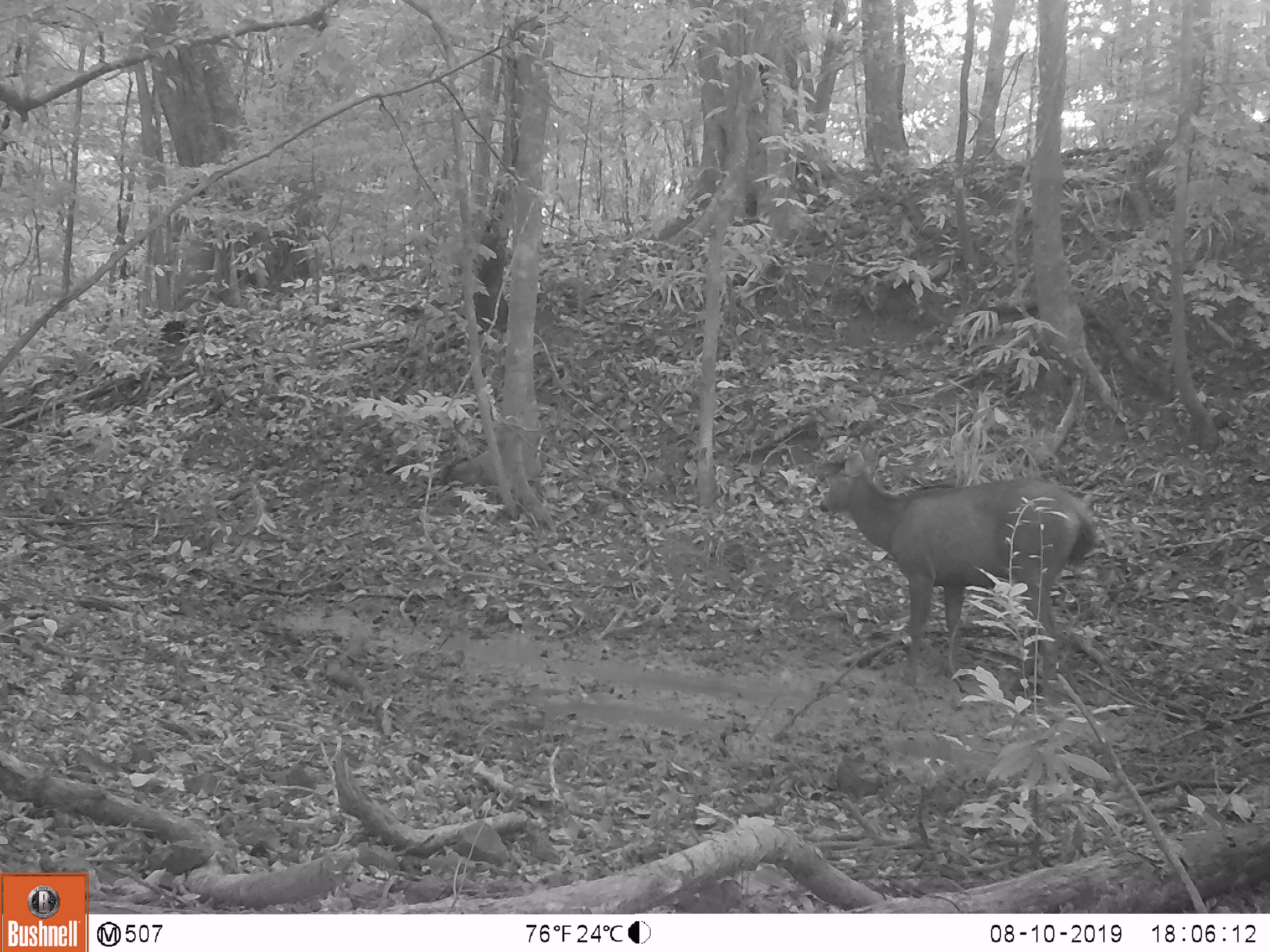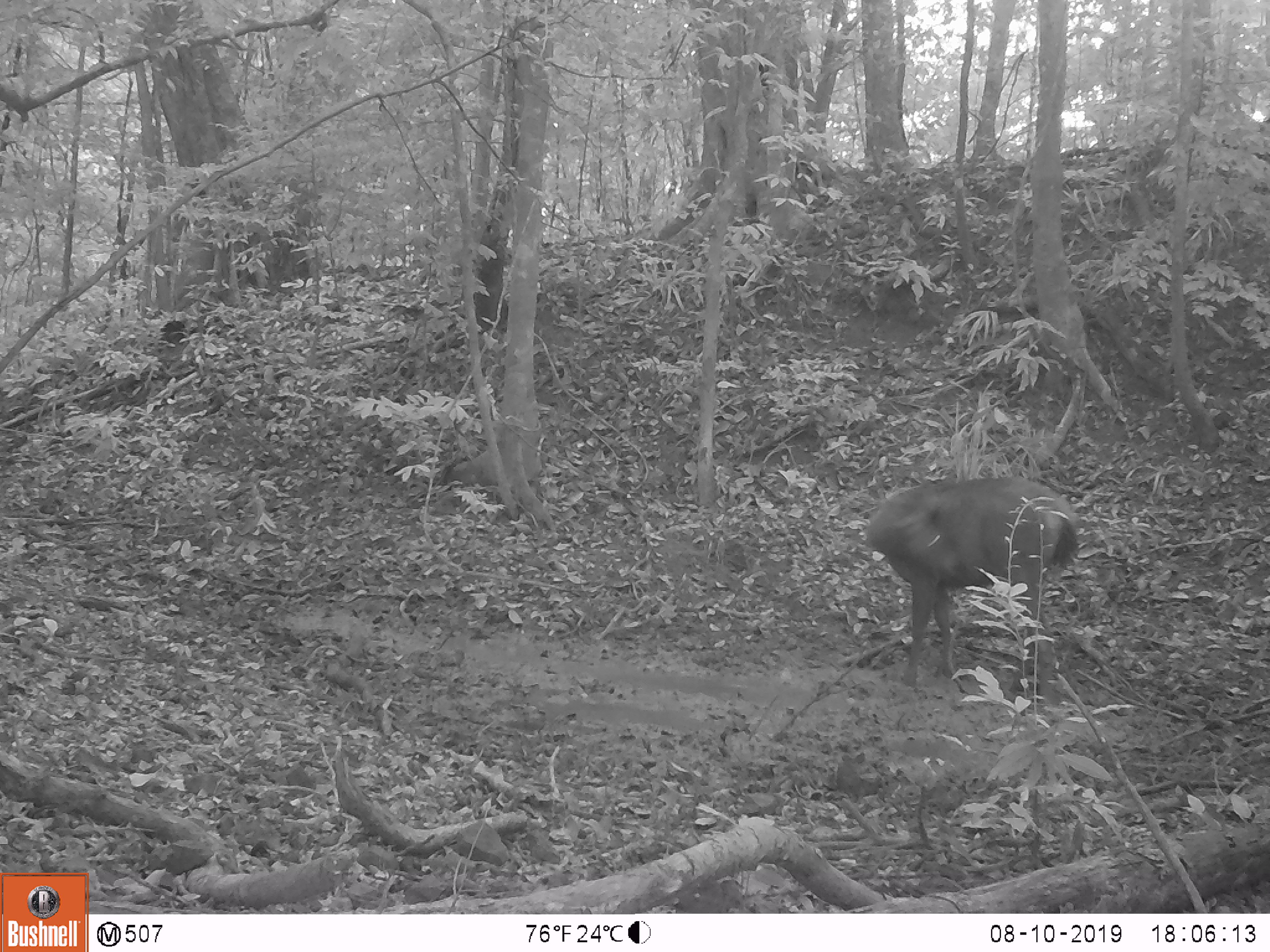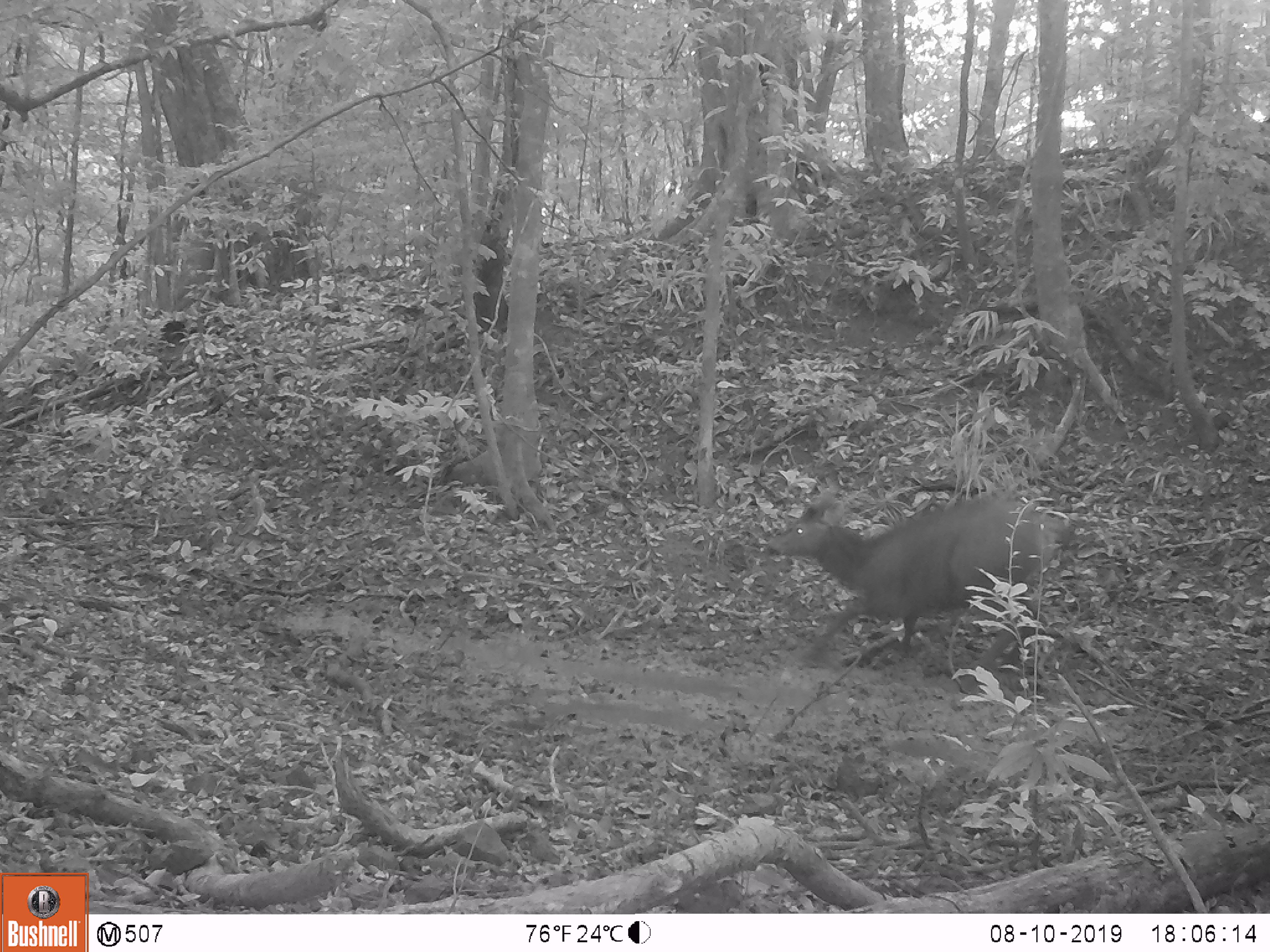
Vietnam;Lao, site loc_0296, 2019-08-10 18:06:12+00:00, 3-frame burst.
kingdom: Animalia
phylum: Chordata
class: Mammalia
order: Artiodactyla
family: Cervidae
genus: Rusa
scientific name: Rusa unicolor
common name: sambar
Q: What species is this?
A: Sambar (Rusa unicolor).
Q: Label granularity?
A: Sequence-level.